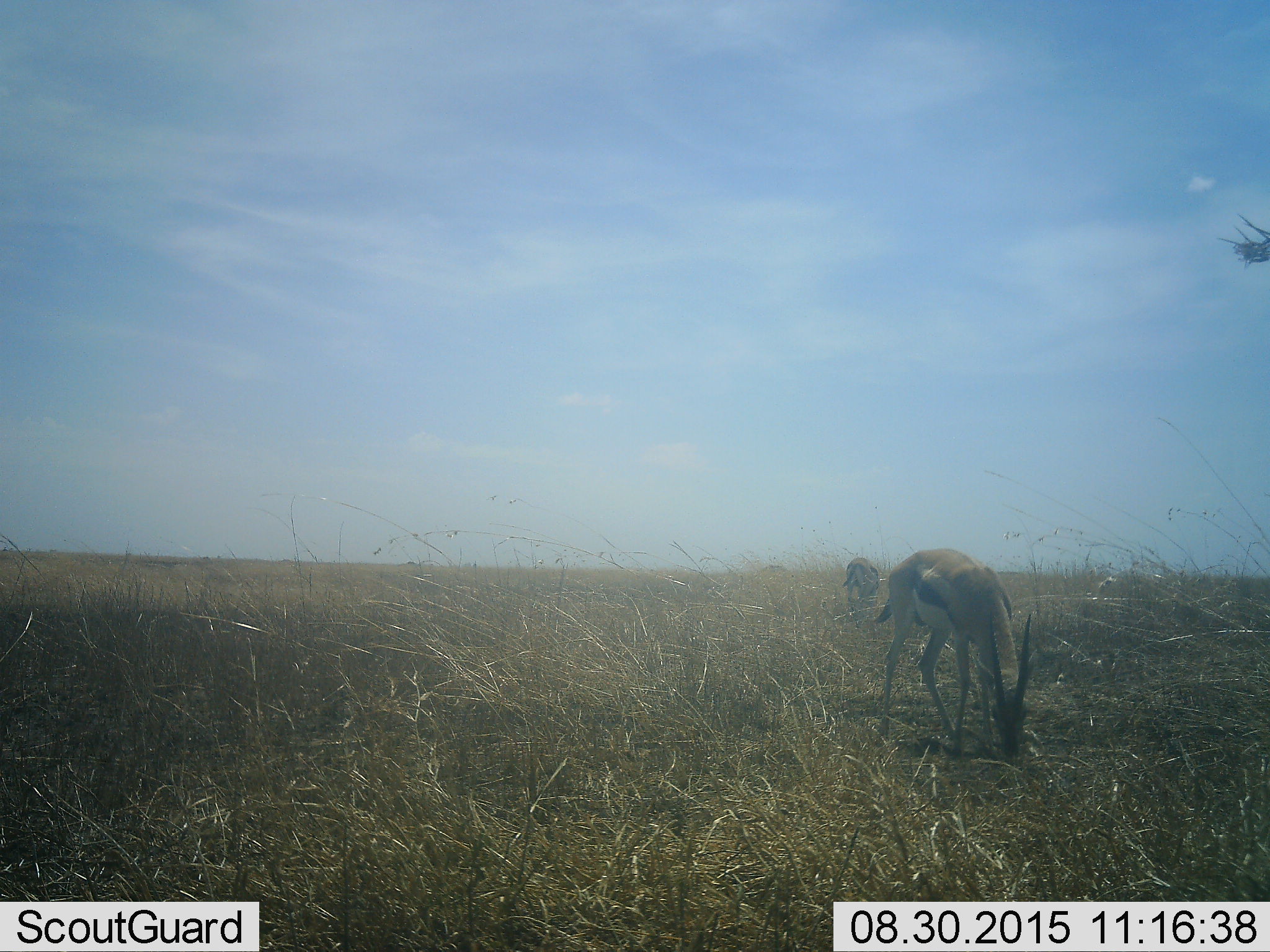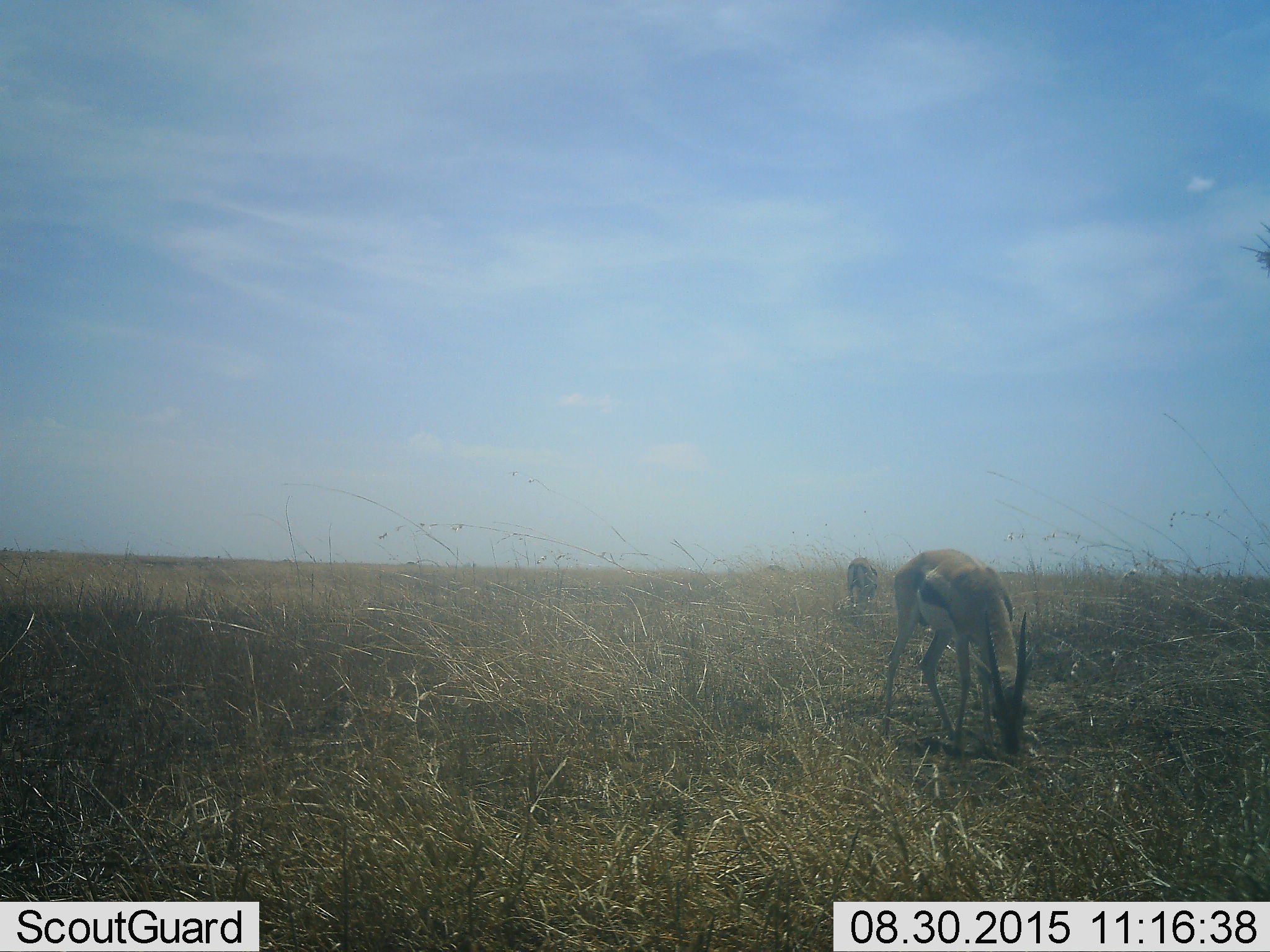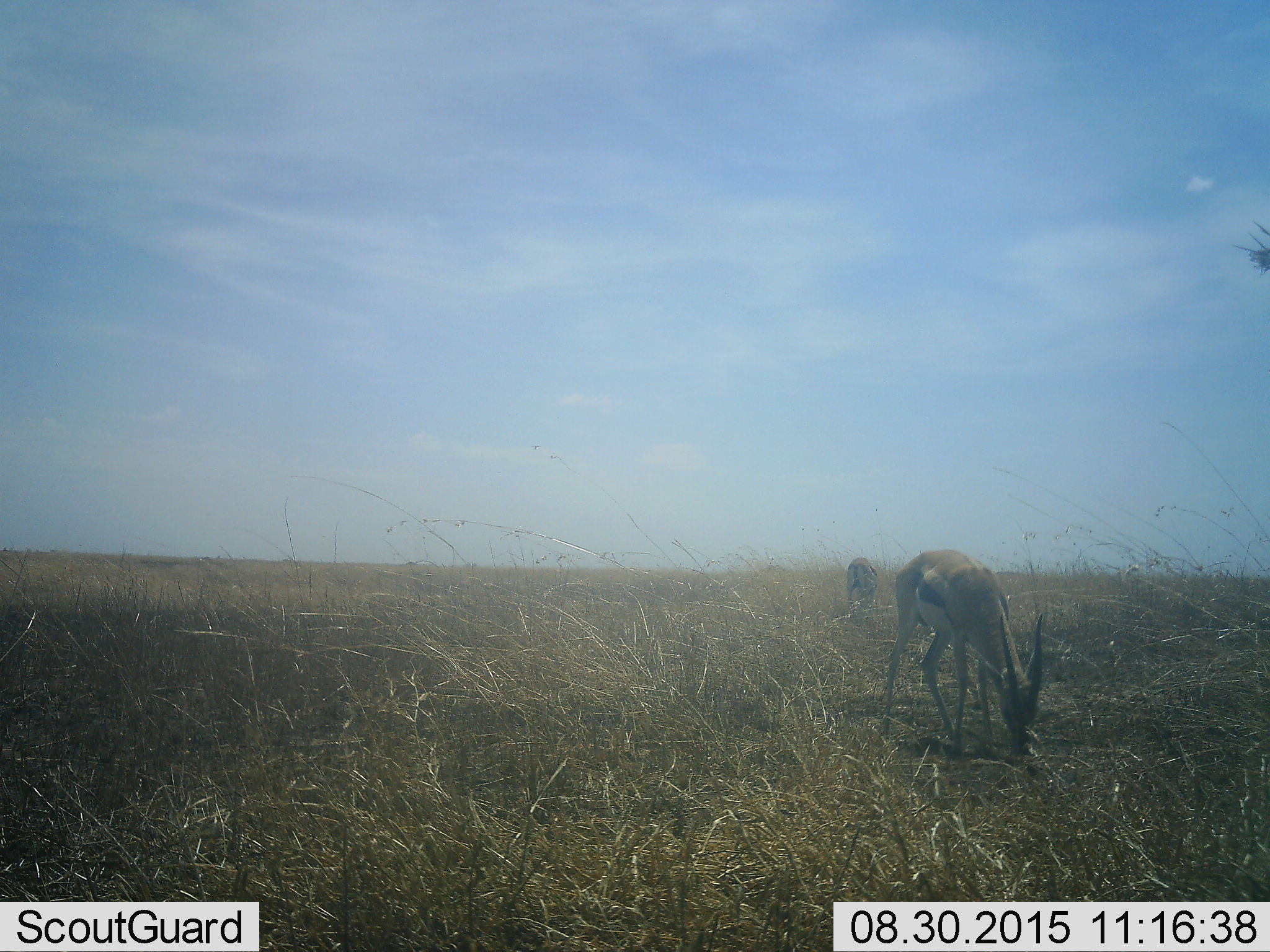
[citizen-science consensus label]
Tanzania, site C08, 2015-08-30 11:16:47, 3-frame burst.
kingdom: Animalia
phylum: Chordata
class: Mammalia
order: Artiodactyla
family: Bovidae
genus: Eudorcas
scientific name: Eudorcas thomsonii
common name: thomson's gazelle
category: gazellethomsons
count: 2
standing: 40%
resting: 0%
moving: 7%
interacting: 0%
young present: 0%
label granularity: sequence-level